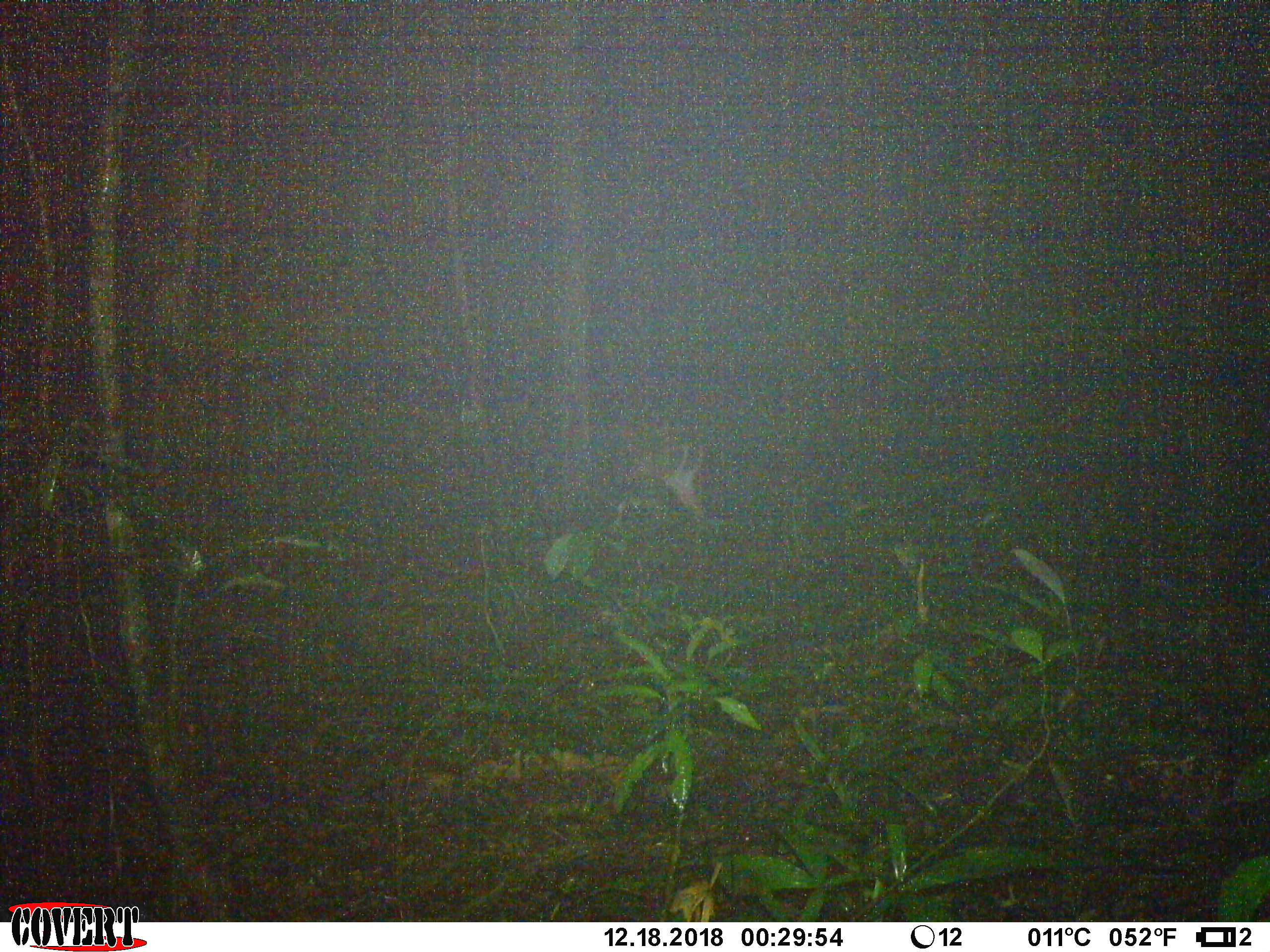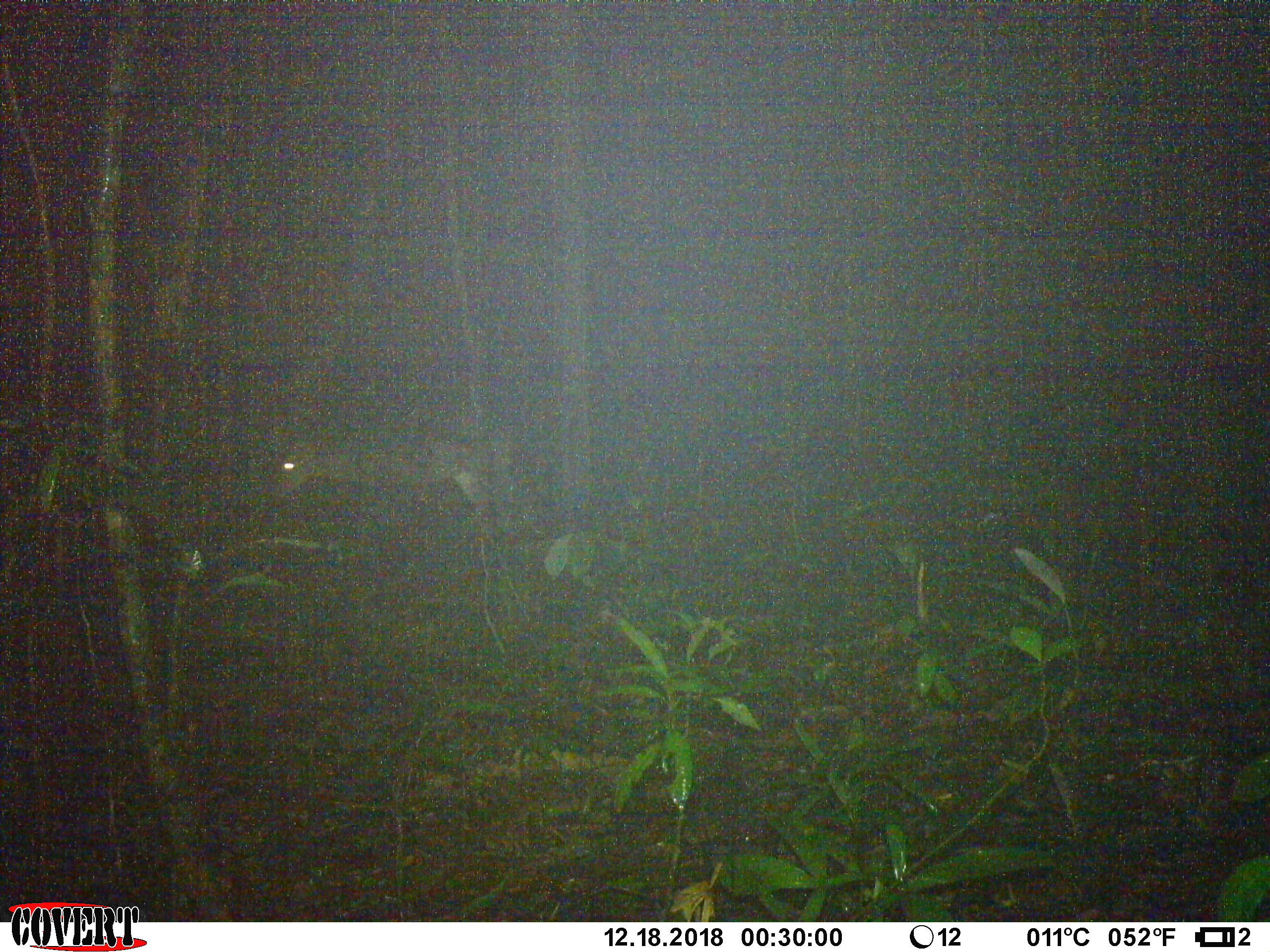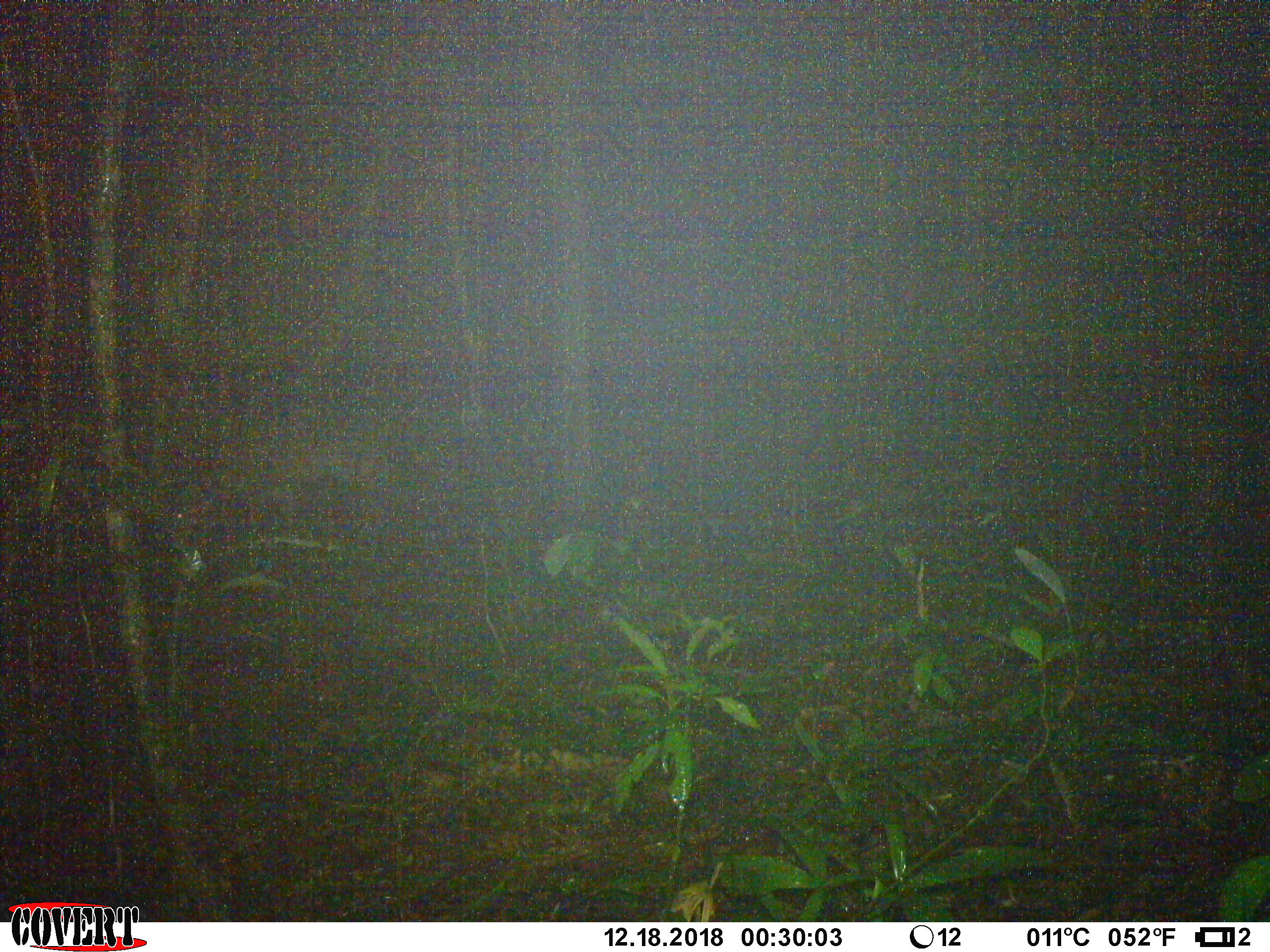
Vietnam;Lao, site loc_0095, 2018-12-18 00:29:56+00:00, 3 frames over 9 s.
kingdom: Animalia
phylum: Chordata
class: Mammalia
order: Artiodactyla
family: Cervidae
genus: Muntiacus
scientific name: Muntiacus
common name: muntjacs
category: unidentified muntjac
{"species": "unidentified muntjac (muntjacs) (Muntiacus)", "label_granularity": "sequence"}